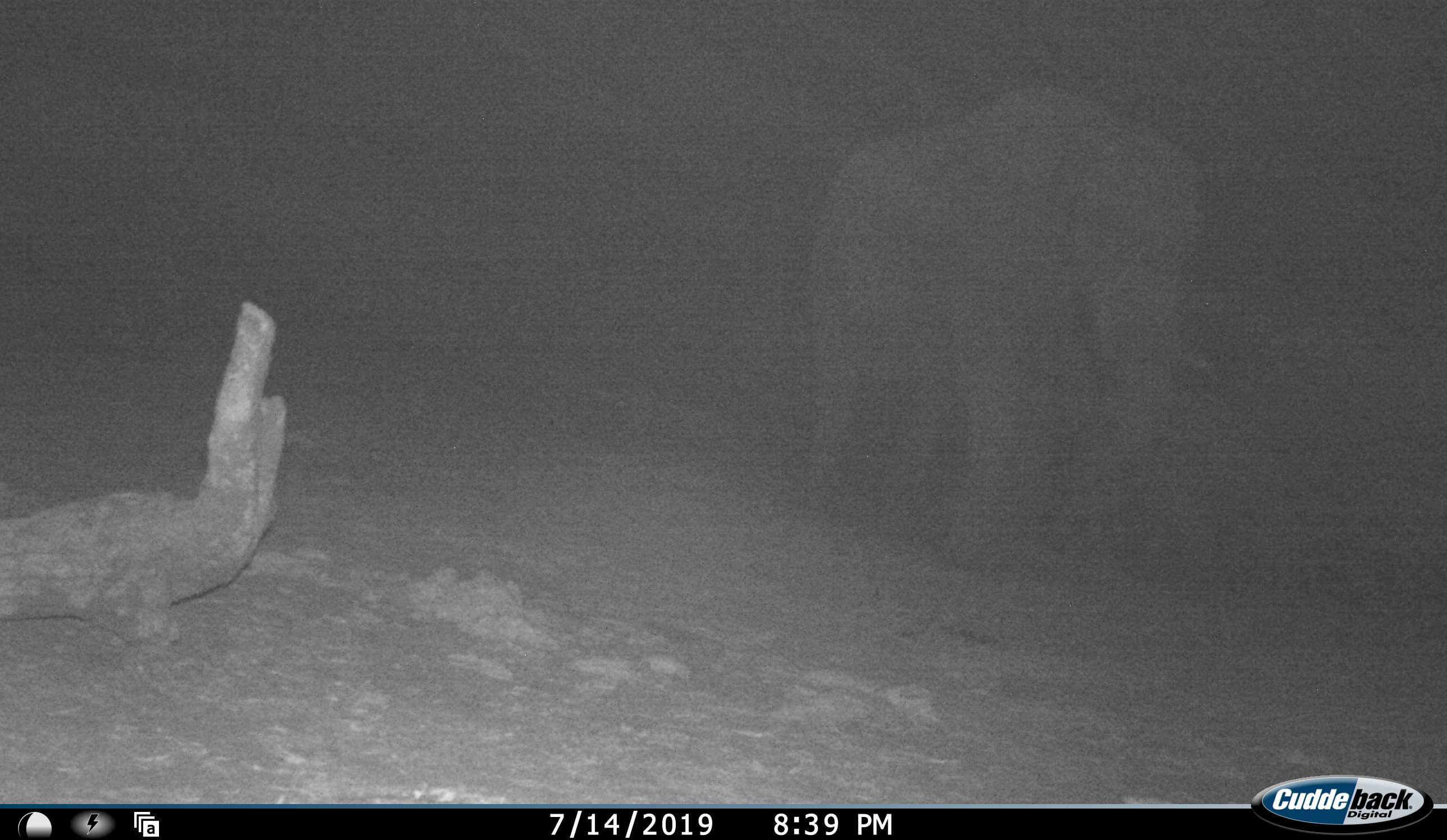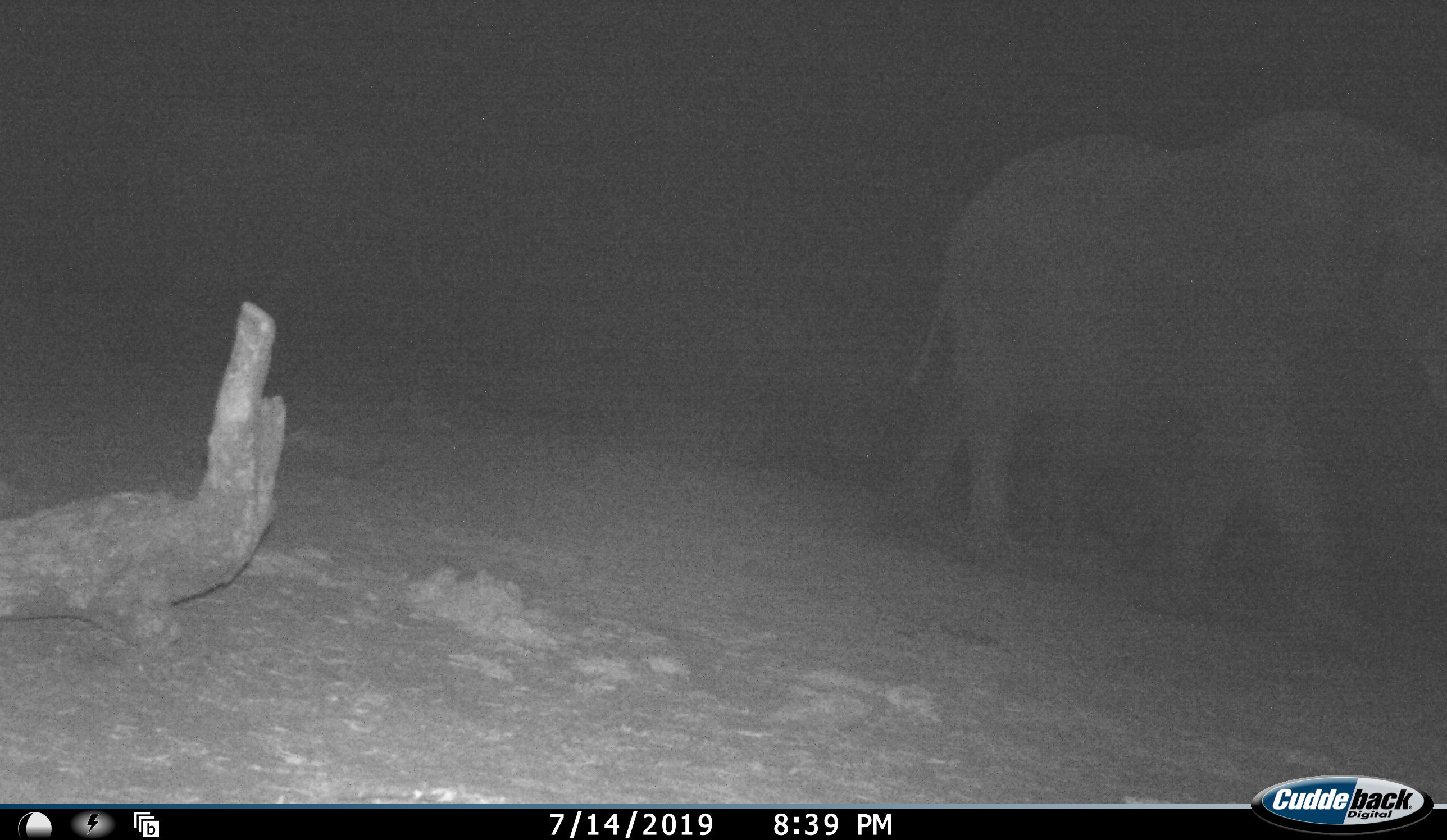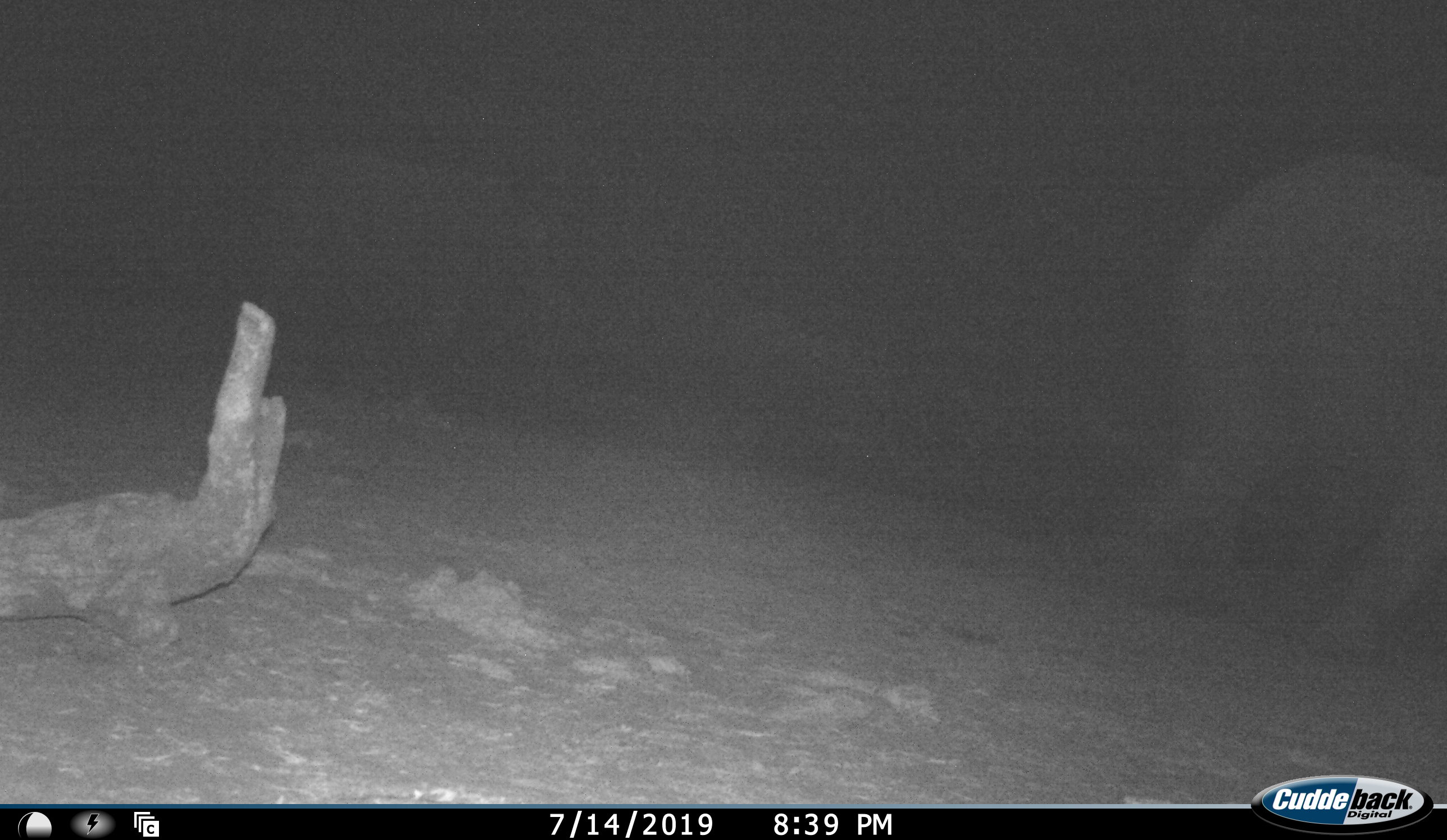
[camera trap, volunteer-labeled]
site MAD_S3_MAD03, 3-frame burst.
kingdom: Animalia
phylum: Chordata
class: Mammalia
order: Proboscidea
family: Elephantidae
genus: Loxodonta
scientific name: Loxodonta africana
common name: african bush elephant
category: elephant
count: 1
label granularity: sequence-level